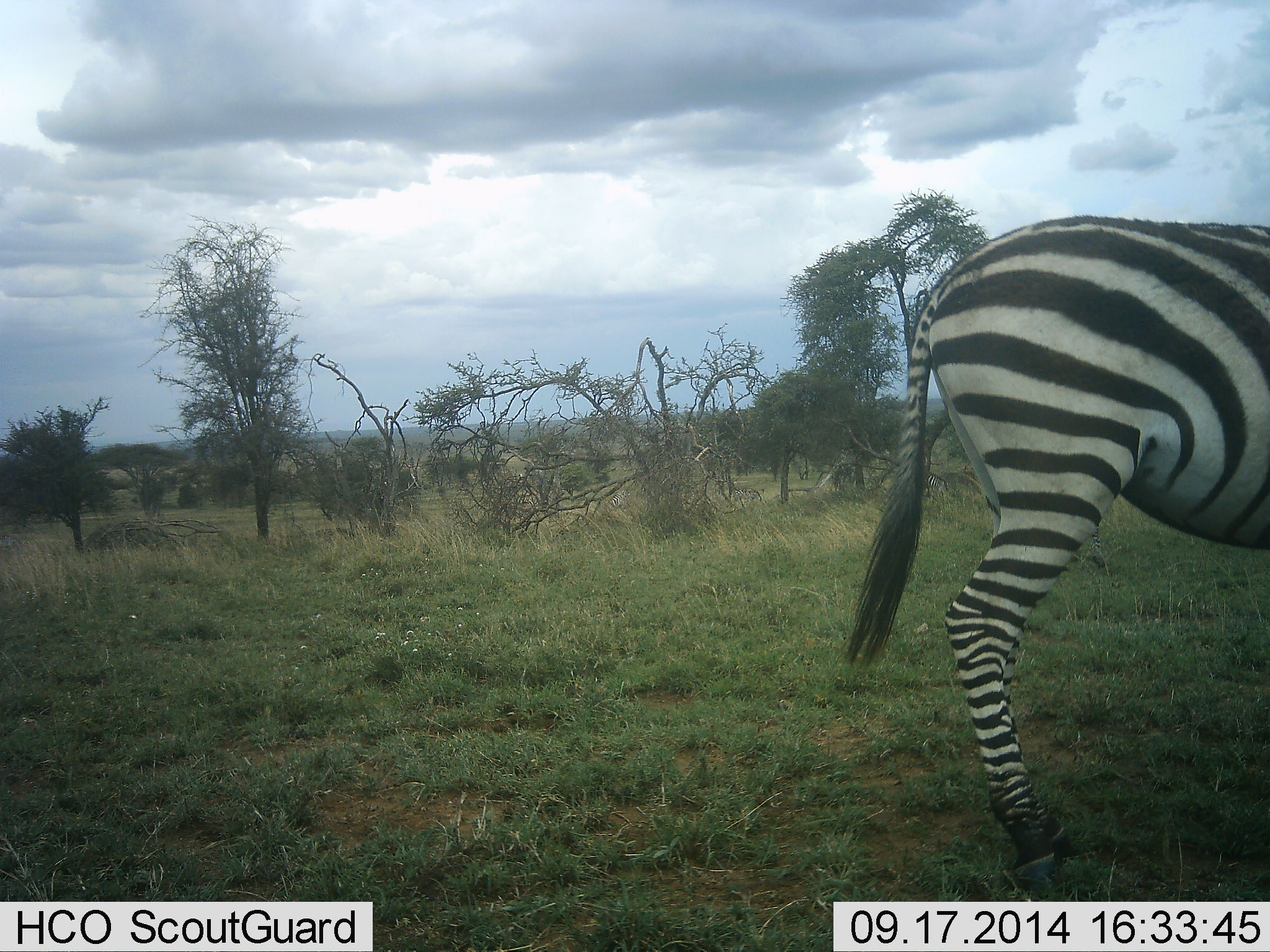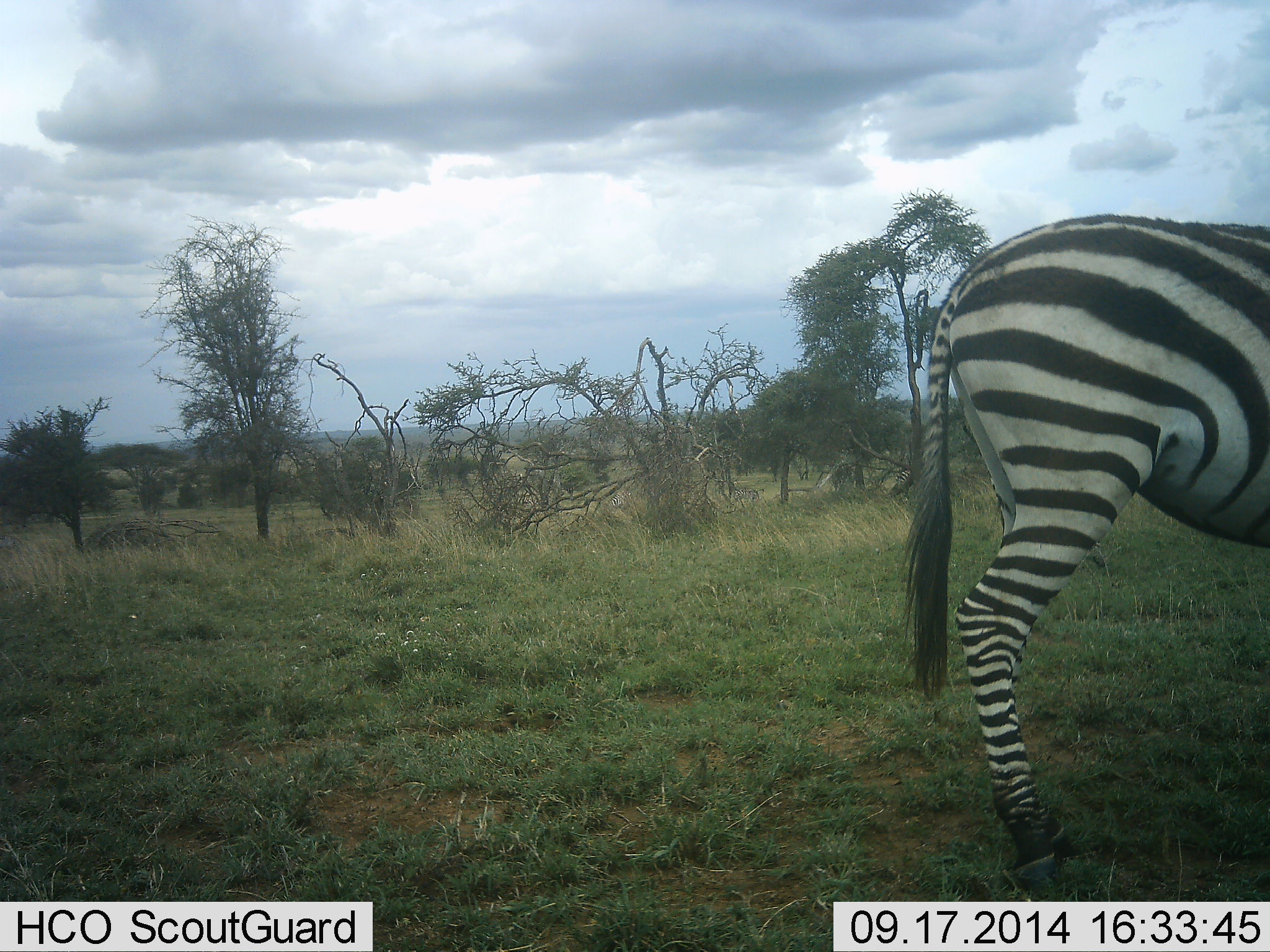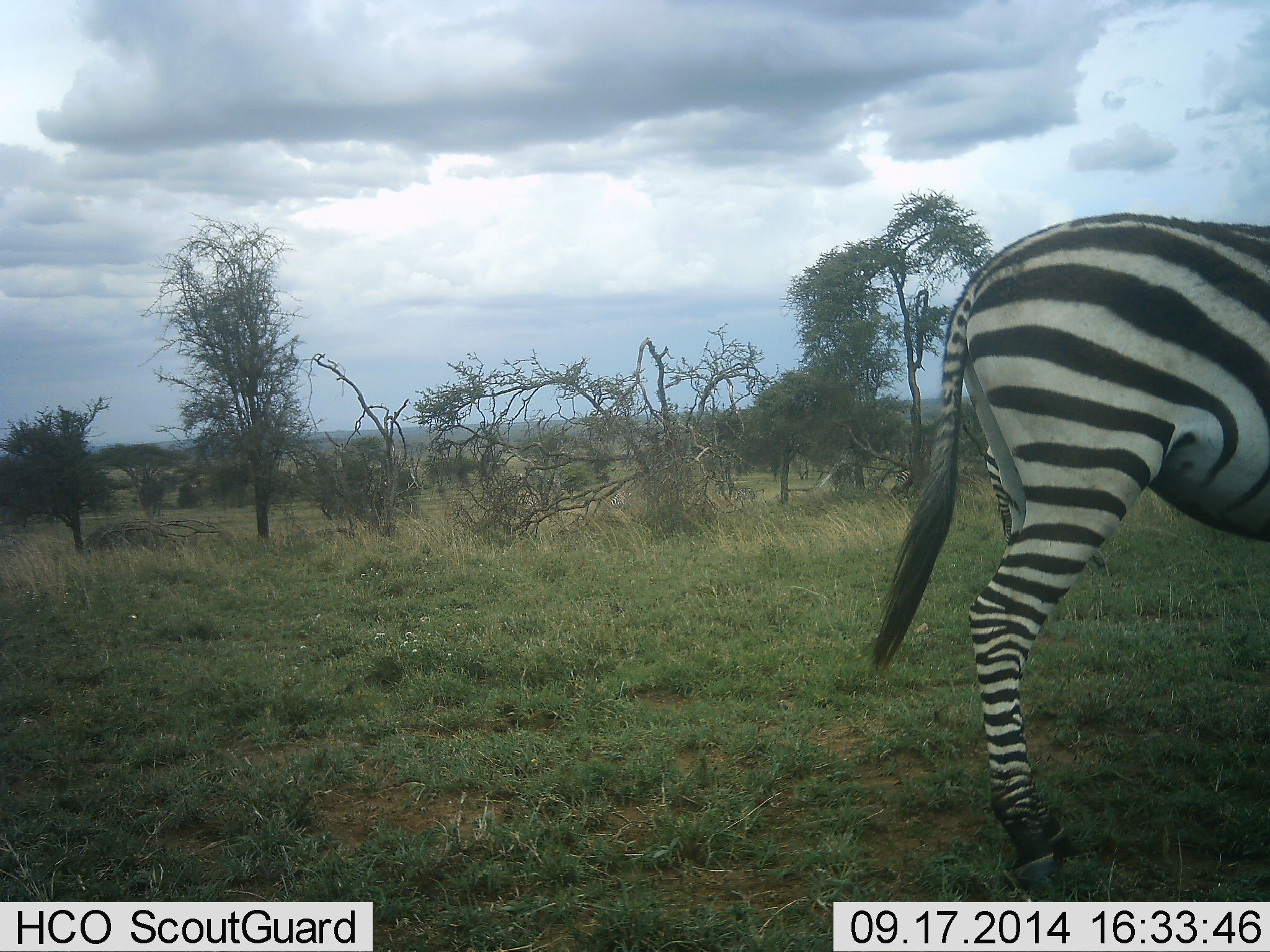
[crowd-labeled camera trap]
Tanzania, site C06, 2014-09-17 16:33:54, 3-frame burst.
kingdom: Animalia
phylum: Chordata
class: Mammalia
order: Perissodactyla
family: Equidae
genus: Equus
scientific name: Equus quagga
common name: plains zebra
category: zebra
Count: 1.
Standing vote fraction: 100%.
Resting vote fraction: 0%.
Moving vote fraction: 0%.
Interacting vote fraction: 0%.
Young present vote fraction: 0%.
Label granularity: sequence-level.